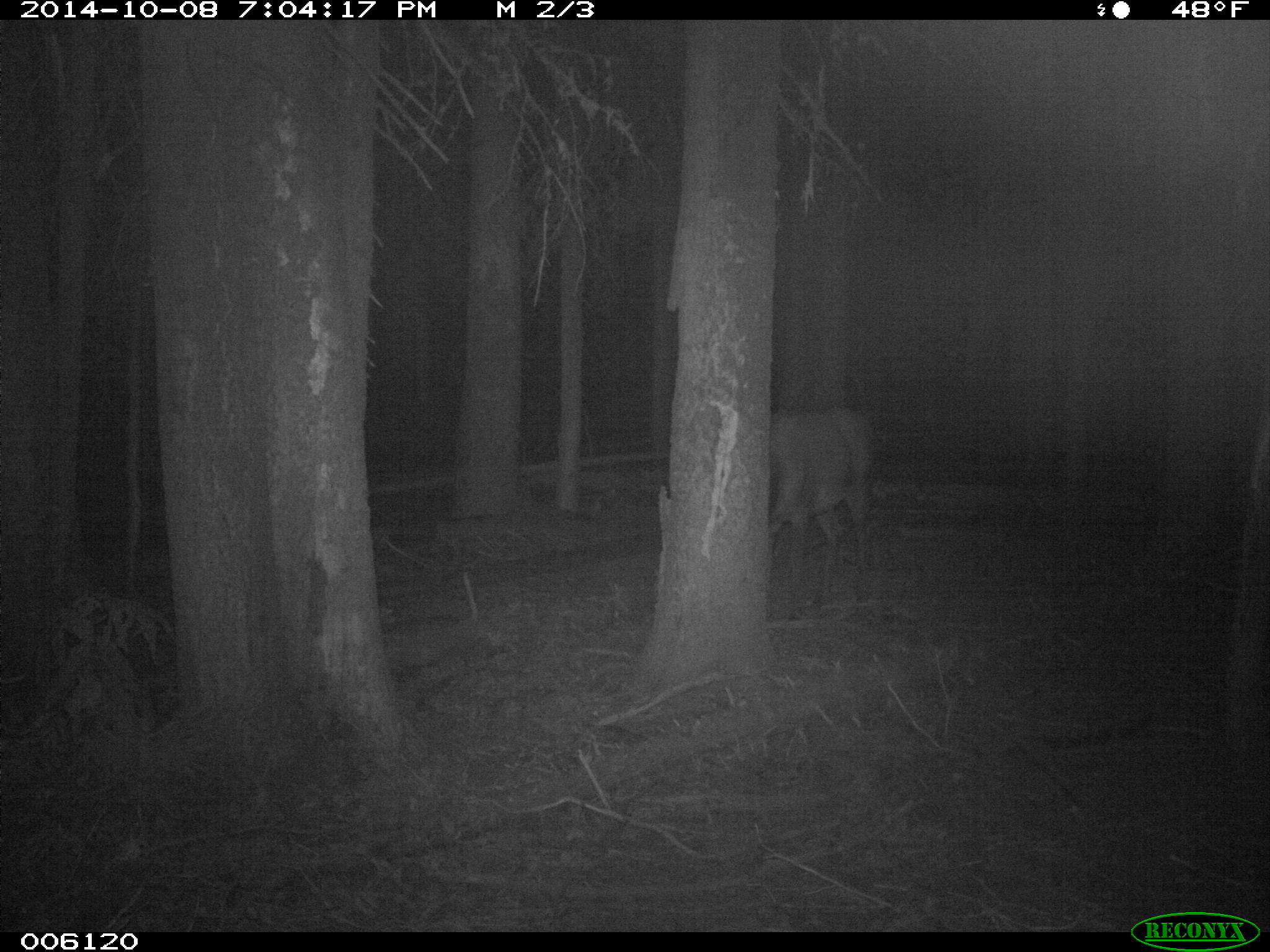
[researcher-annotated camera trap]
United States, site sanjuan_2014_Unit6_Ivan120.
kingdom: Animalia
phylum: Chordata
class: Mammalia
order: Artiodactyla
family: Cervidae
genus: Cervus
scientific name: Cervus elaphus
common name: red deer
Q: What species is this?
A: Cervus elaphus (red deer).